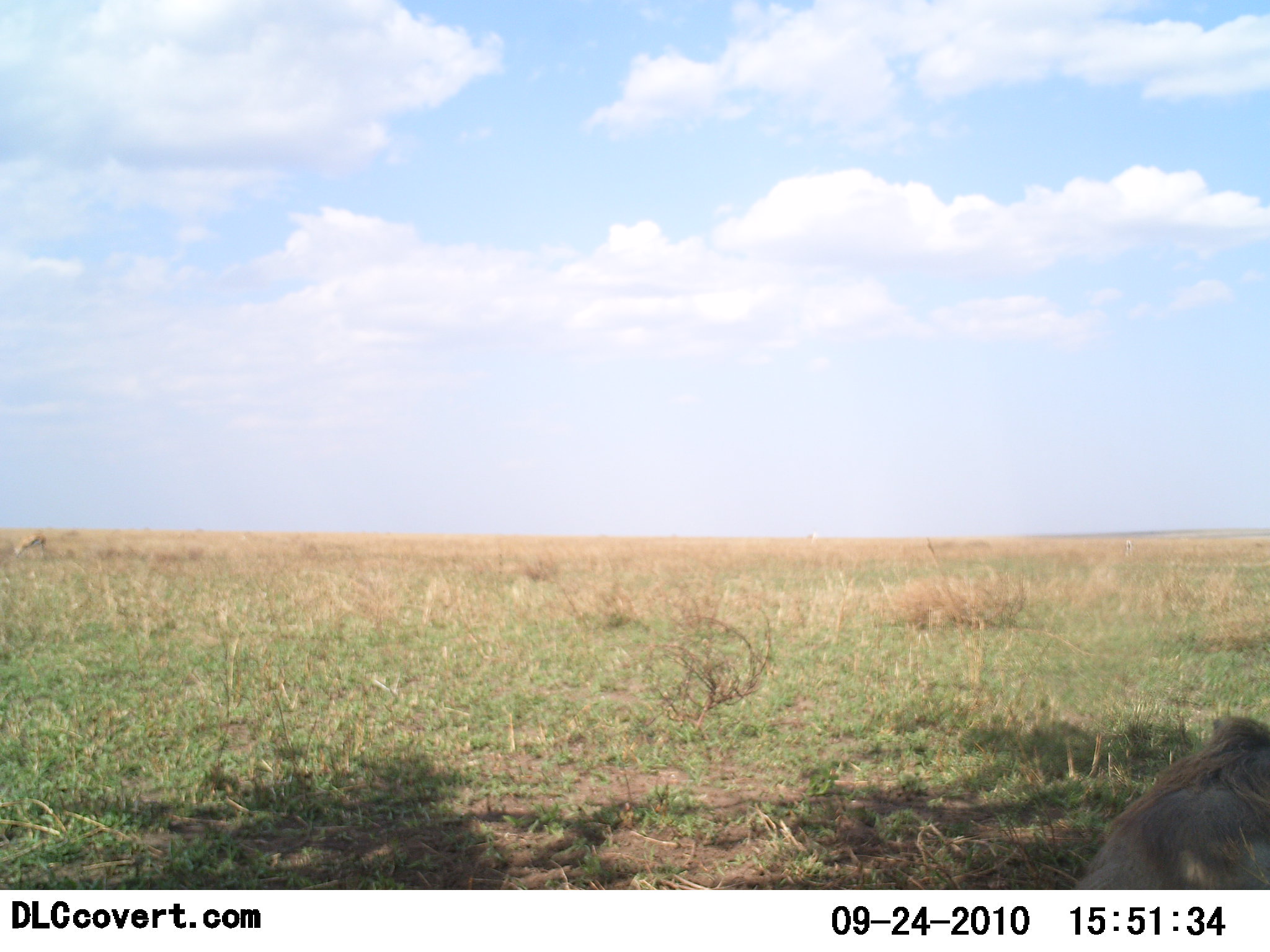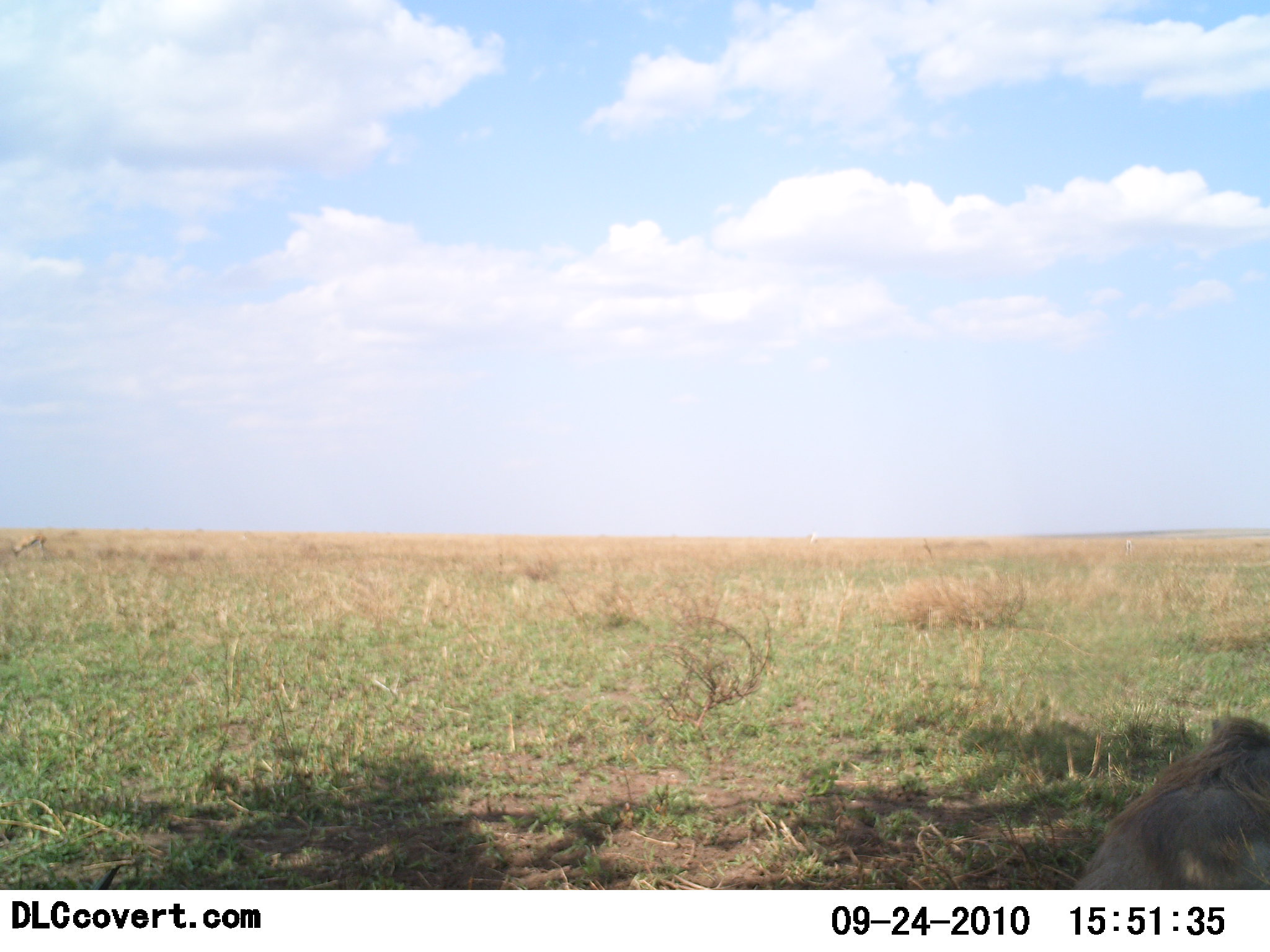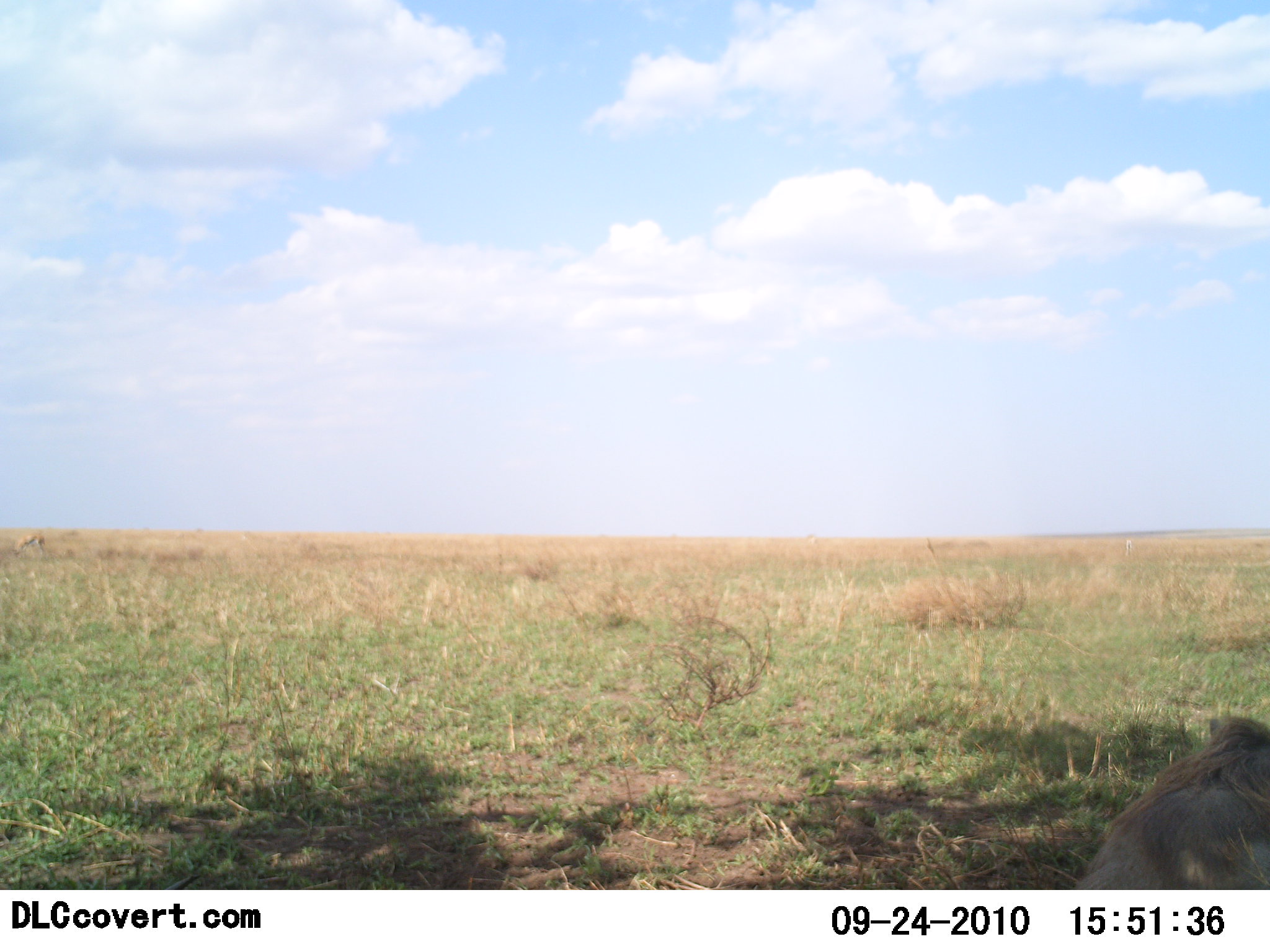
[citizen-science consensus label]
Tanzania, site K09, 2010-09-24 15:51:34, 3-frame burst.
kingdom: Animalia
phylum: Chordata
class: Mammalia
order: Carnivora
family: Felidae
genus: Panthera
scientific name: Panthera leo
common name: lion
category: lionmale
Lionmale (lion) (Panthera leo), count 1. Behavior (volunteer vote fractions): standing 0%, resting 100%, moving 0%, interacting 0%. Young present (vote fraction): 0%. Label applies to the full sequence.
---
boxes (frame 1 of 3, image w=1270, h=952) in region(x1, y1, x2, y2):
animal: region(1071, 715, 1270, 889)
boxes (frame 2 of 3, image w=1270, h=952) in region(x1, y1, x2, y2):
animal: region(1065, 715, 1270, 889)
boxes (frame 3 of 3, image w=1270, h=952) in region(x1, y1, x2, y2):
animal: region(1068, 717, 1270, 889)